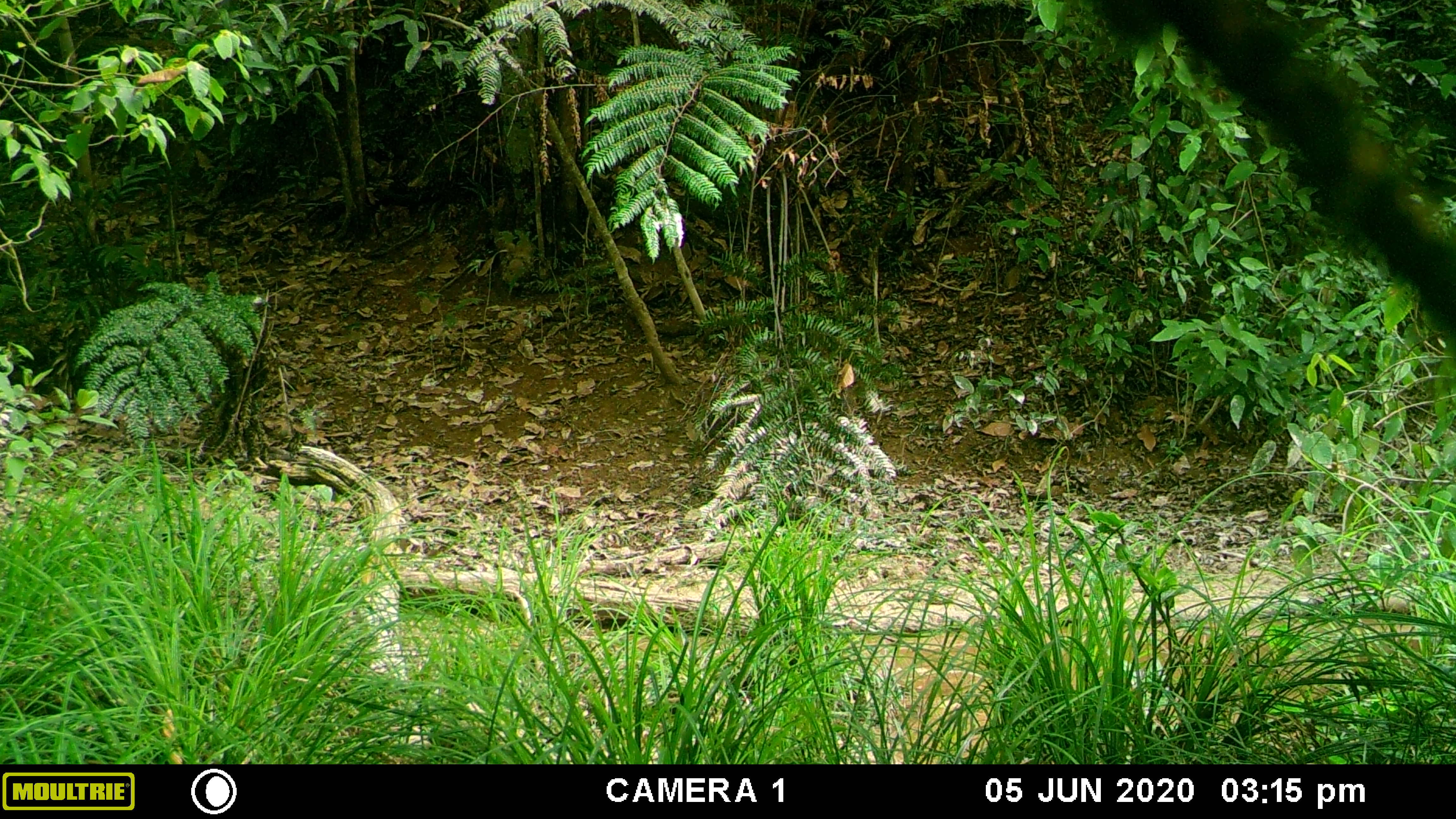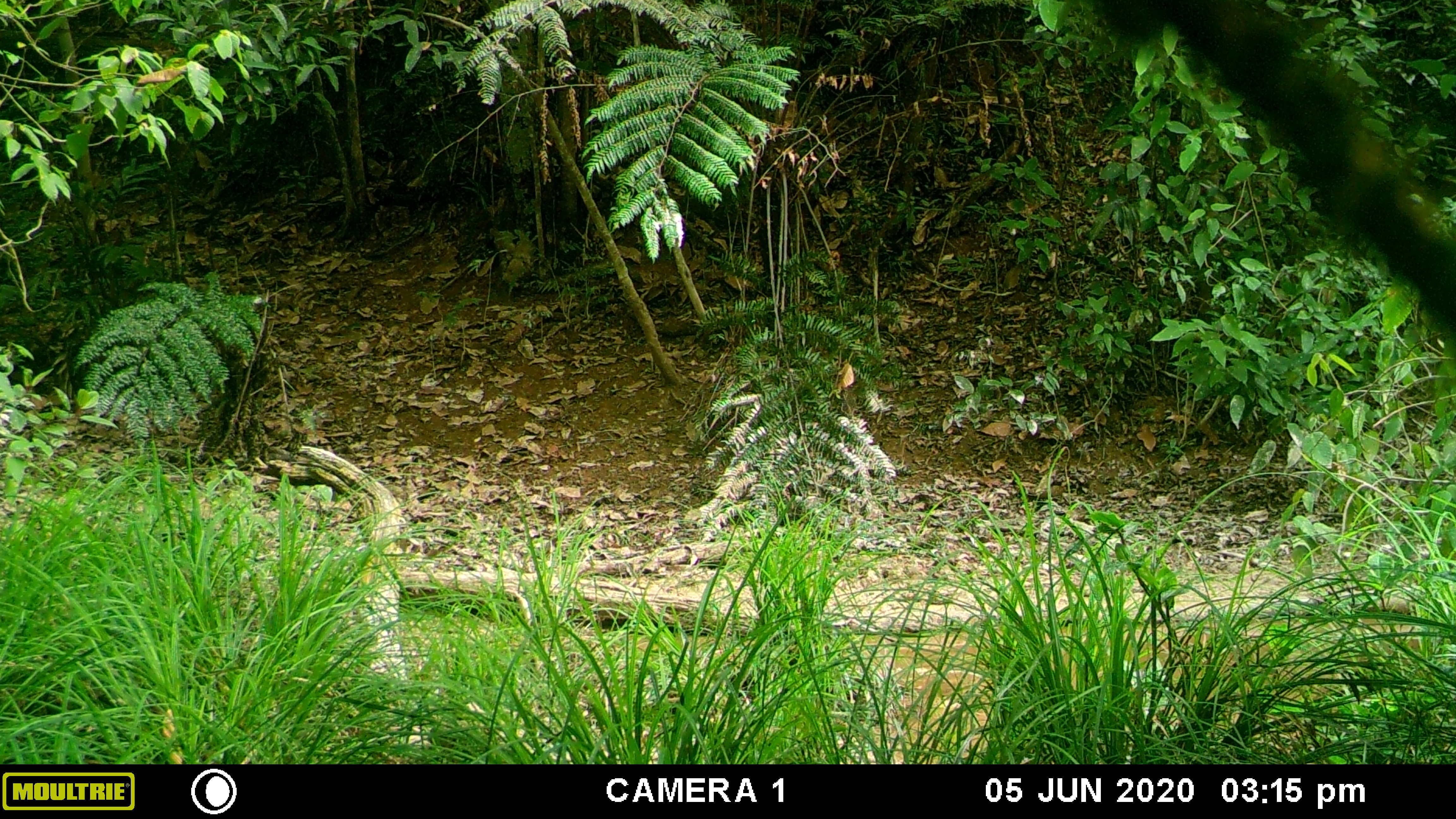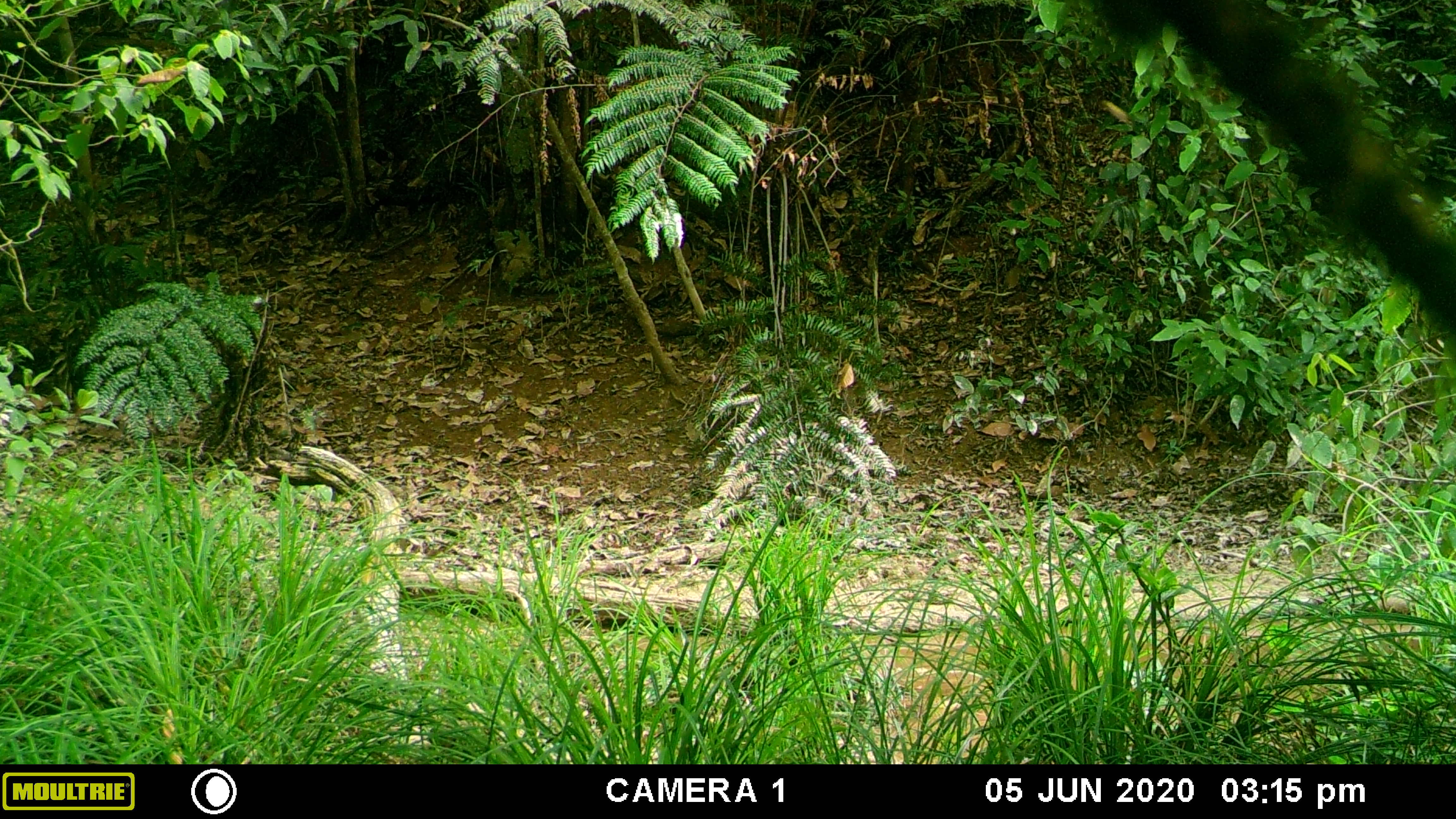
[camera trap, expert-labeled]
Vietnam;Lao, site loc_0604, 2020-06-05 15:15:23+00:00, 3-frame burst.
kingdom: Animalia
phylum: Chordata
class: Mammalia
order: Artiodactyla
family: Suidae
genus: Sus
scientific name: Sus scrofa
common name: eurasian wild pig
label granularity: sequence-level